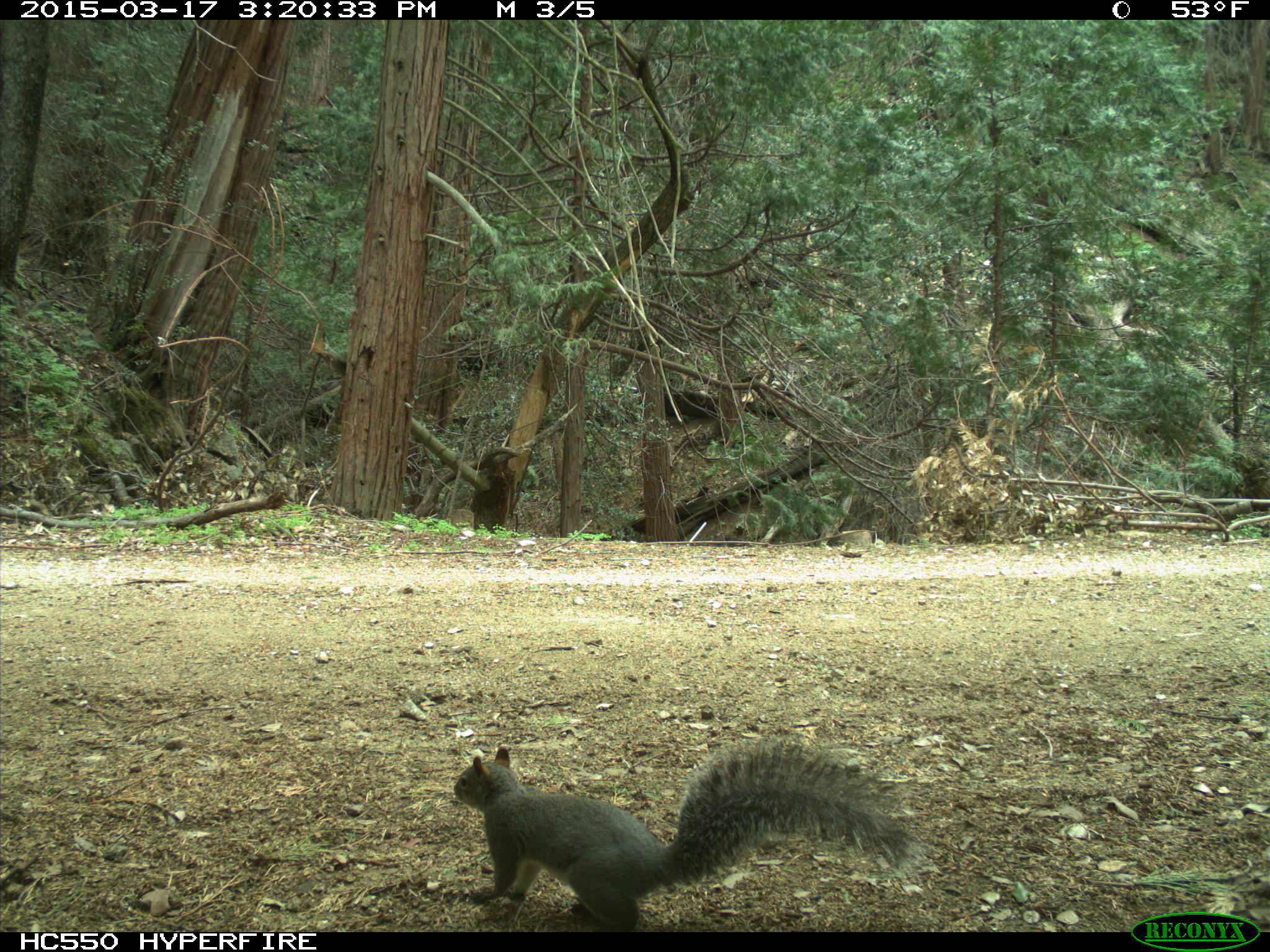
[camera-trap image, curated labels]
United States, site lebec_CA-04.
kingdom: Animalia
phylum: Chordata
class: Mammalia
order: Rodentia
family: Sciuridae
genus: Sciurus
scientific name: Sciurus carolinensis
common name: eastern gray squirrel